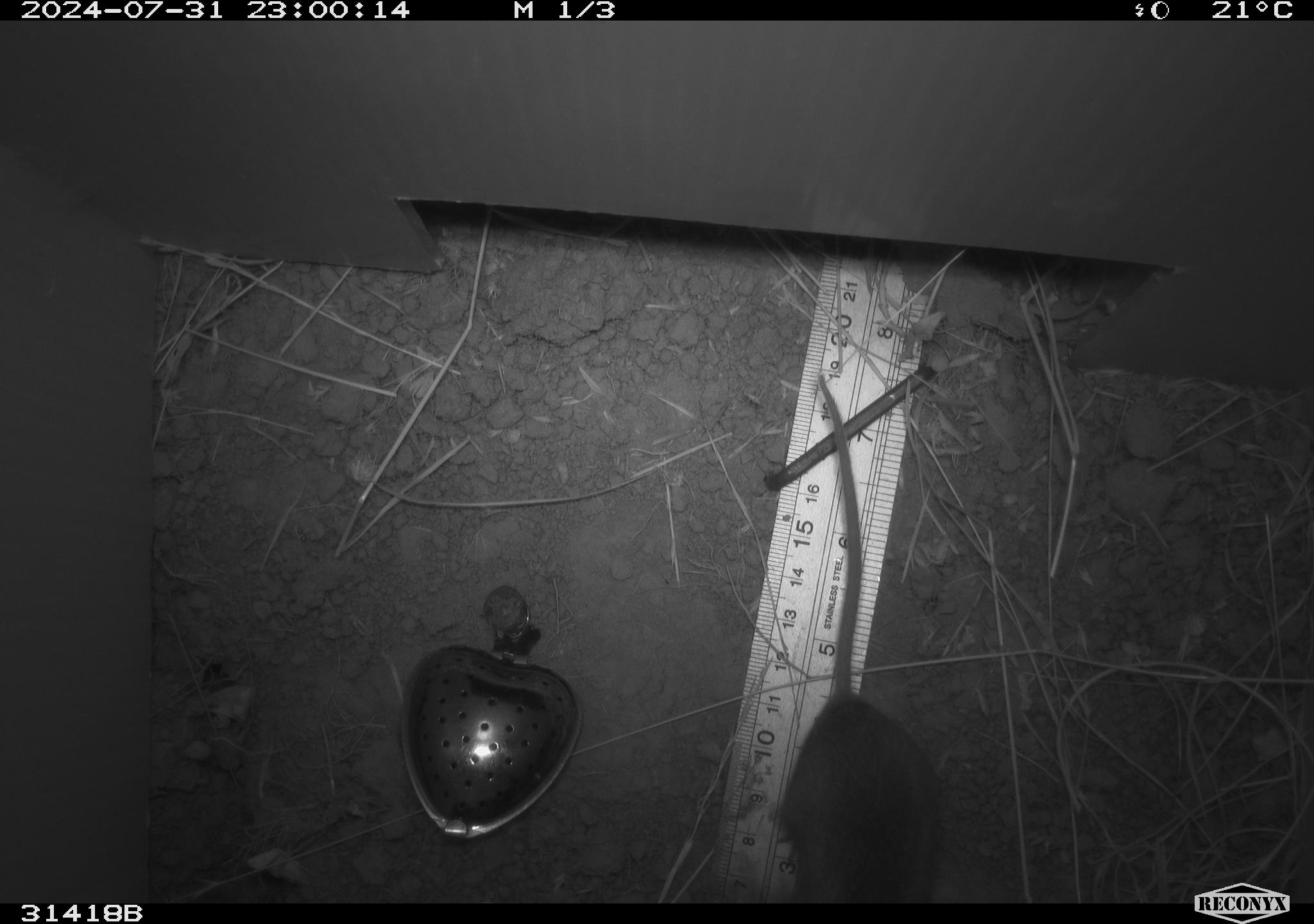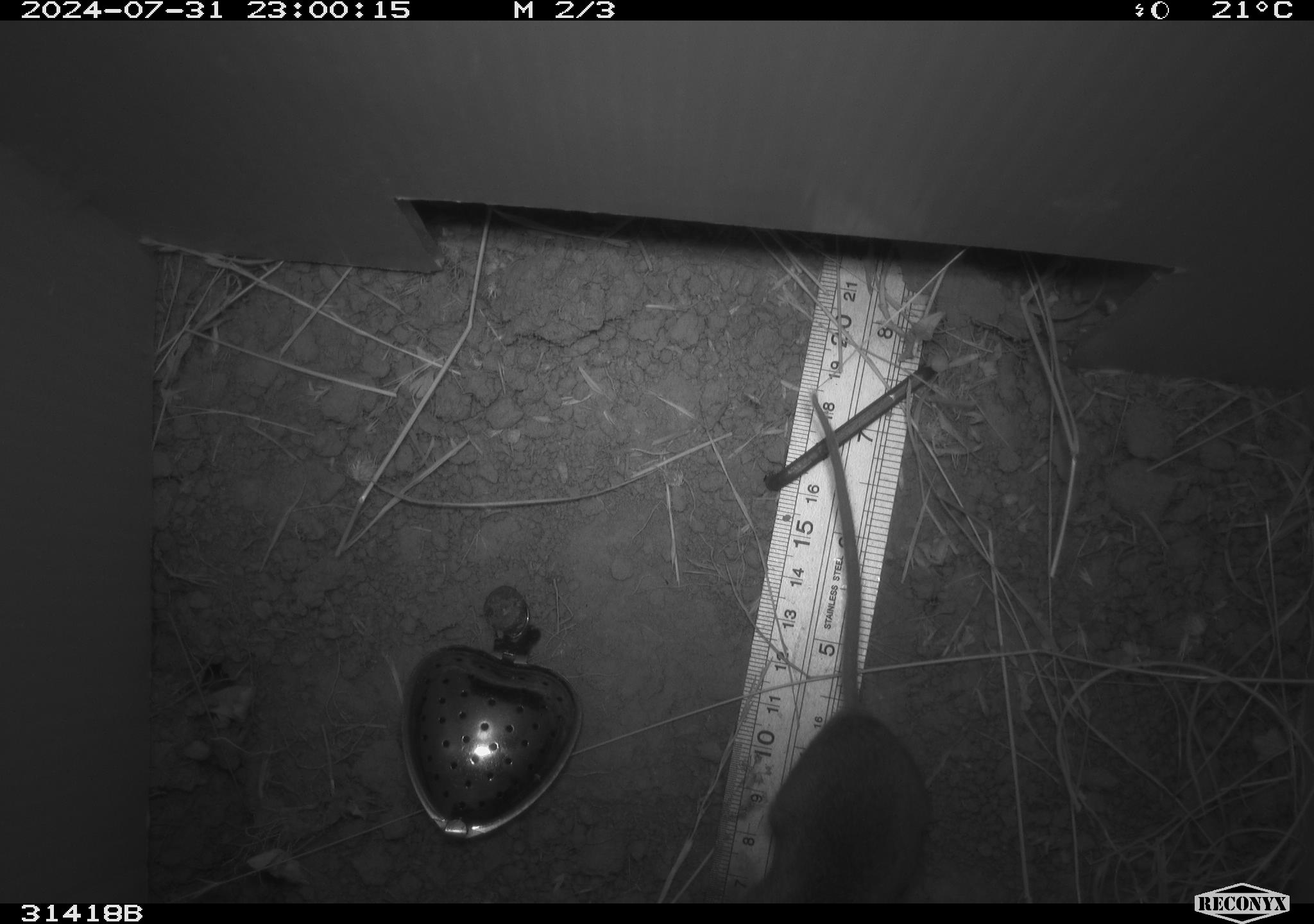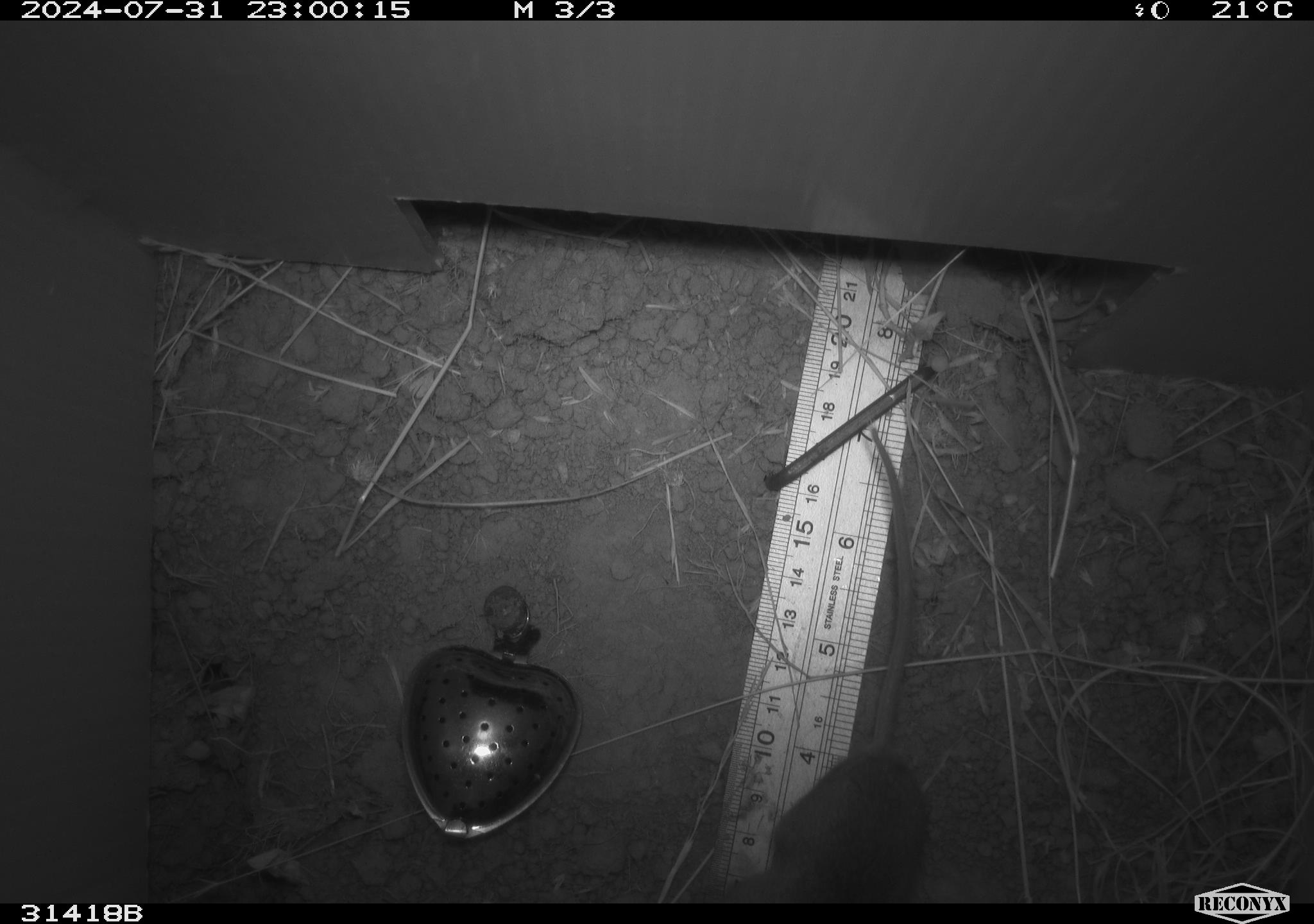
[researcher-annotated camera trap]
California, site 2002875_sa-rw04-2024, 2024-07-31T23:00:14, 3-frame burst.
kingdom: Animalia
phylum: Chordata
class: Mammalia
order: Rodentia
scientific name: Rodentia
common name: rodent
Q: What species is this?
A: Rodent (Rodentia).